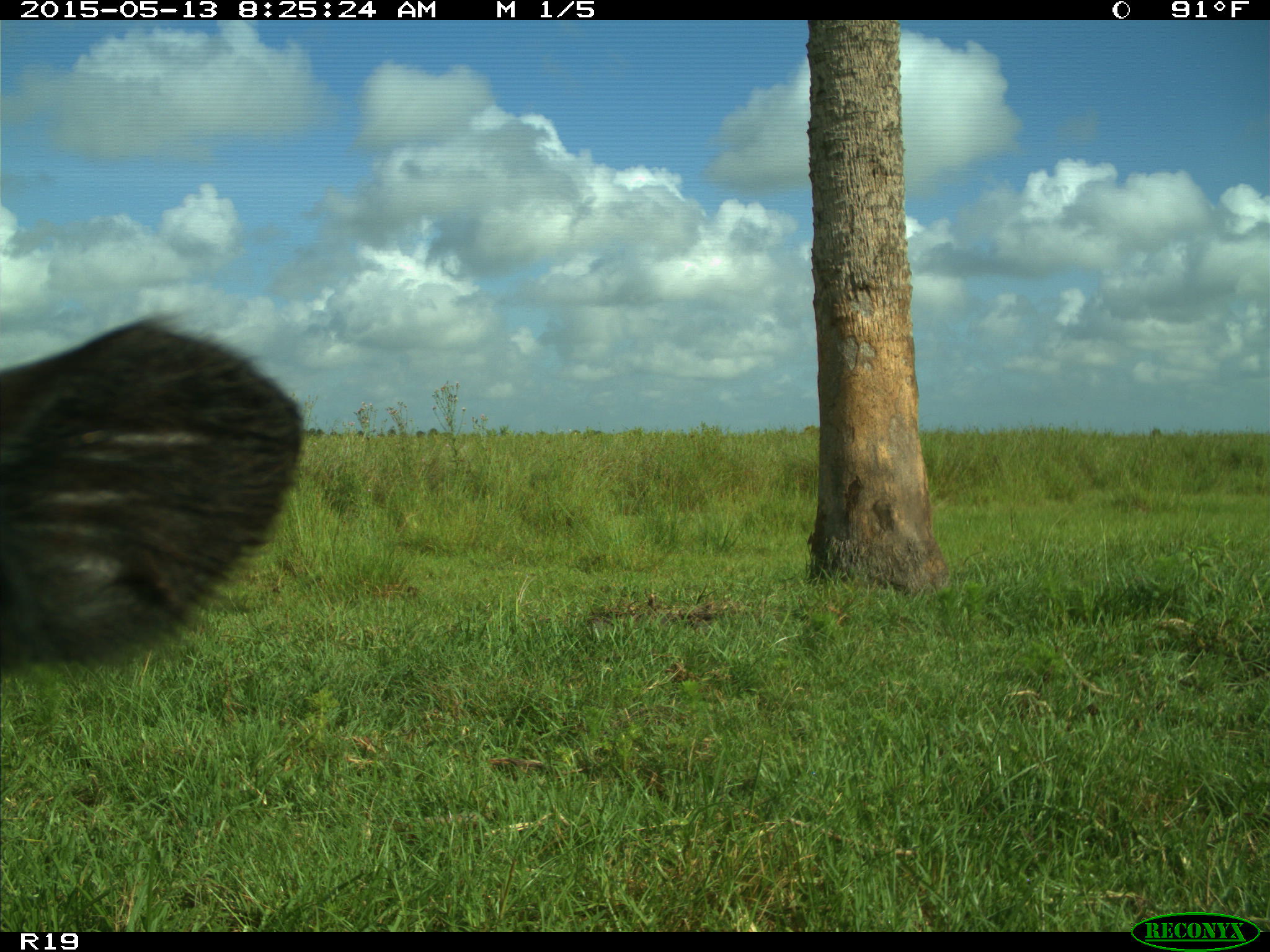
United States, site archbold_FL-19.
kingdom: Animalia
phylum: Chordata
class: Mammalia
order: Artiodactyla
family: Bovidae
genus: Bos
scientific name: Bos taurus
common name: domestic cow